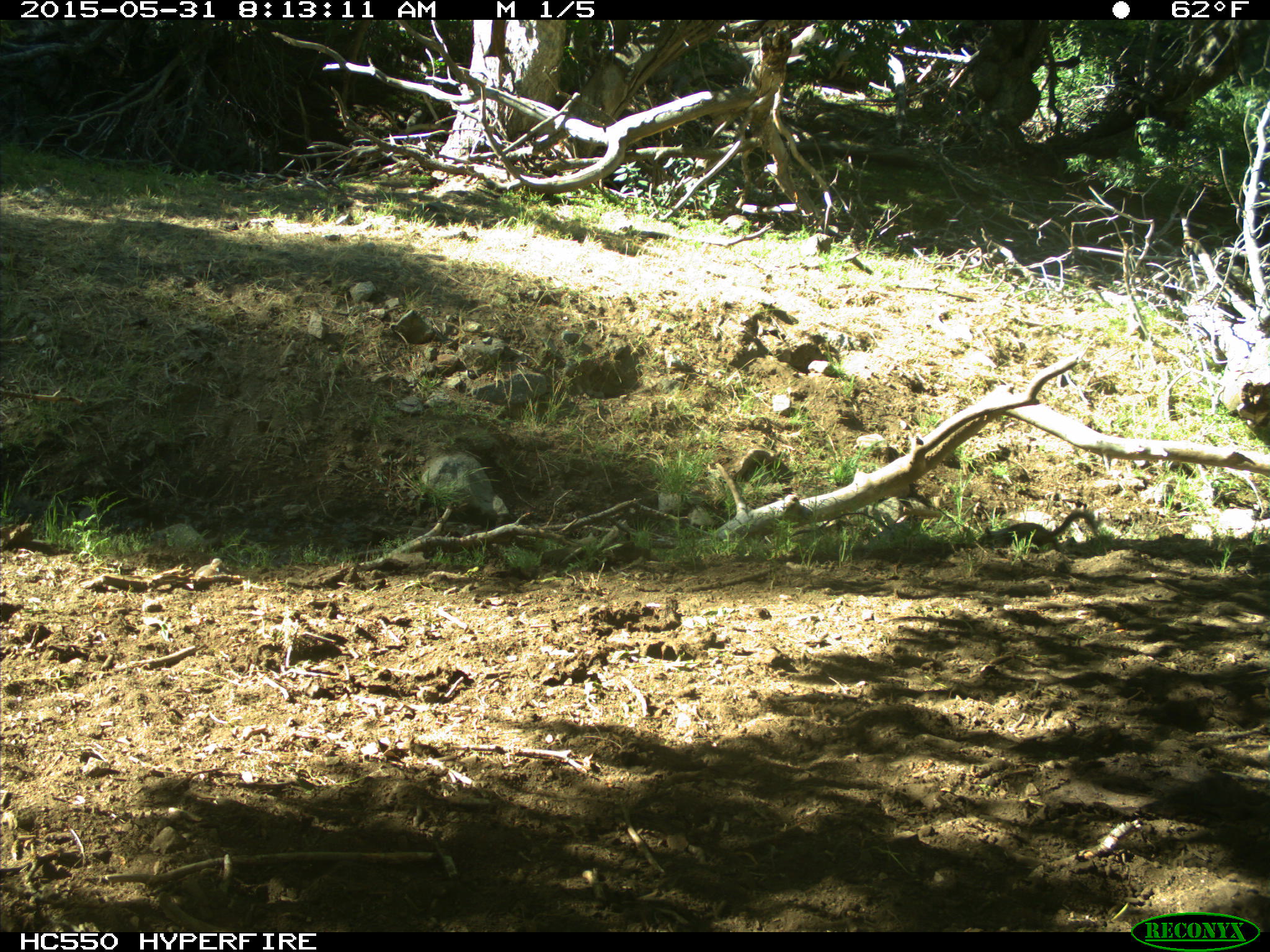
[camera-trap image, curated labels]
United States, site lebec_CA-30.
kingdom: Animalia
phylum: Chordata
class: Mammalia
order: Rodentia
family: Sciuridae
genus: Otospermophilus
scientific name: Otospermophilus beecheyi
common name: california ground squirrel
Otospermophilus beecheyi (california ground squirrel).